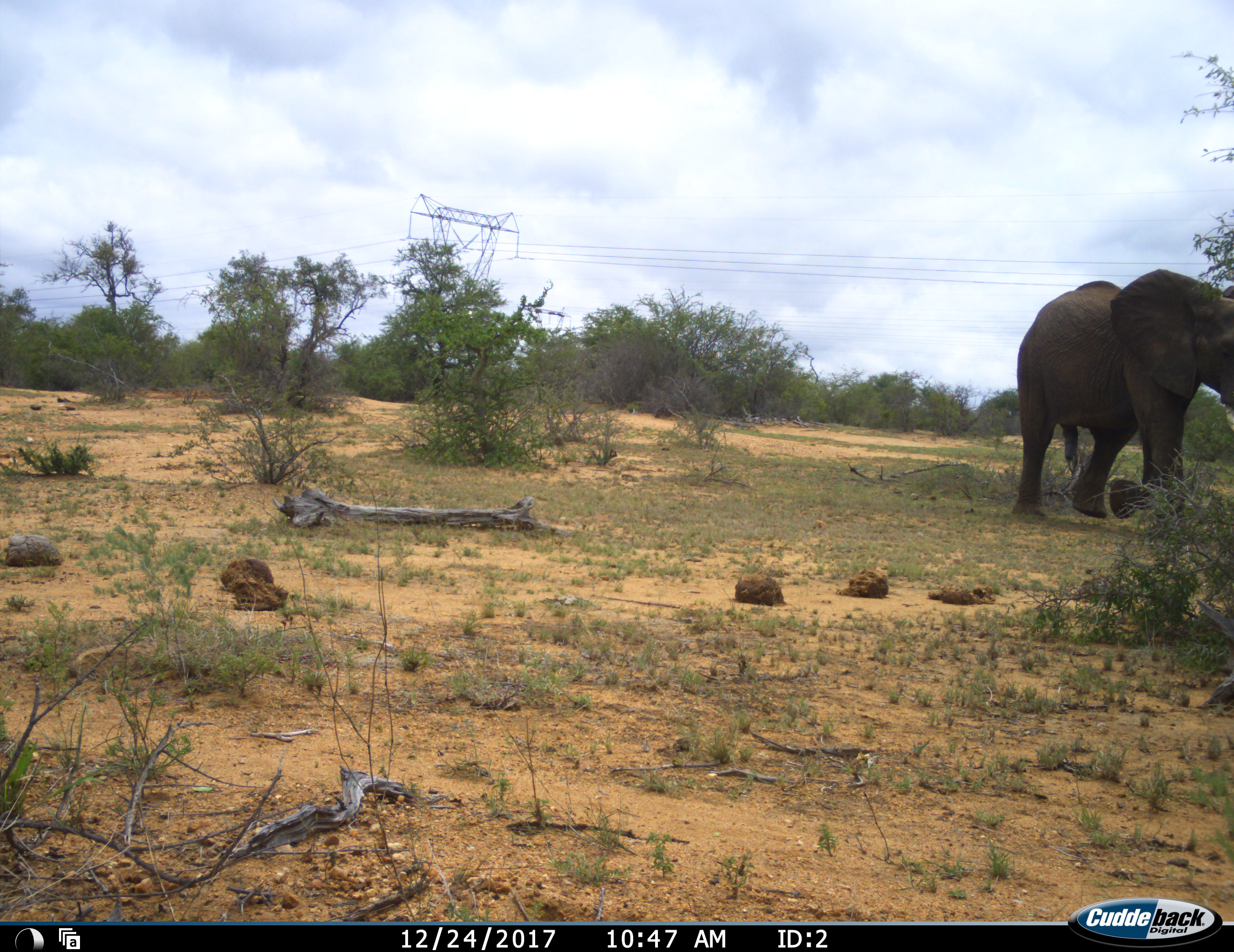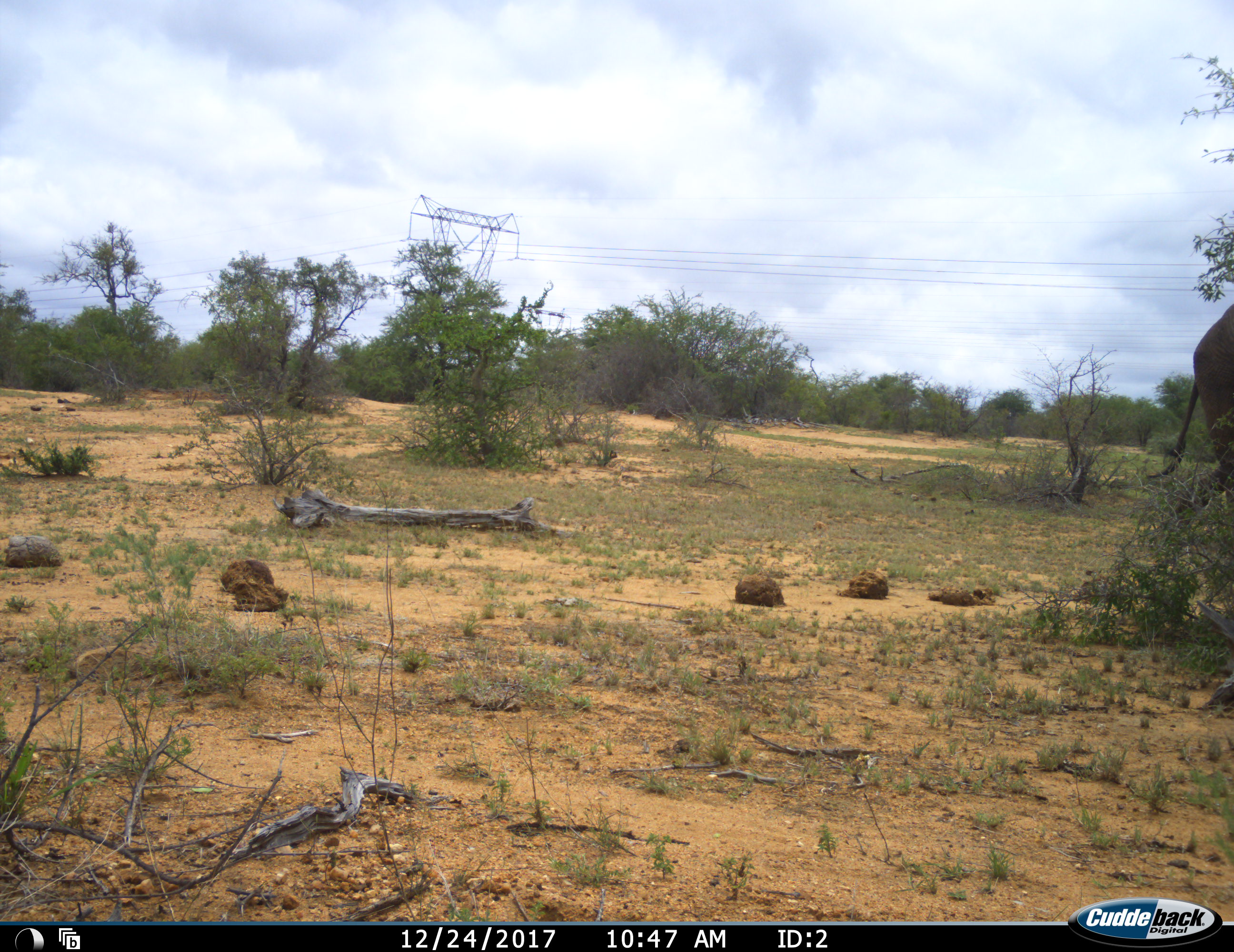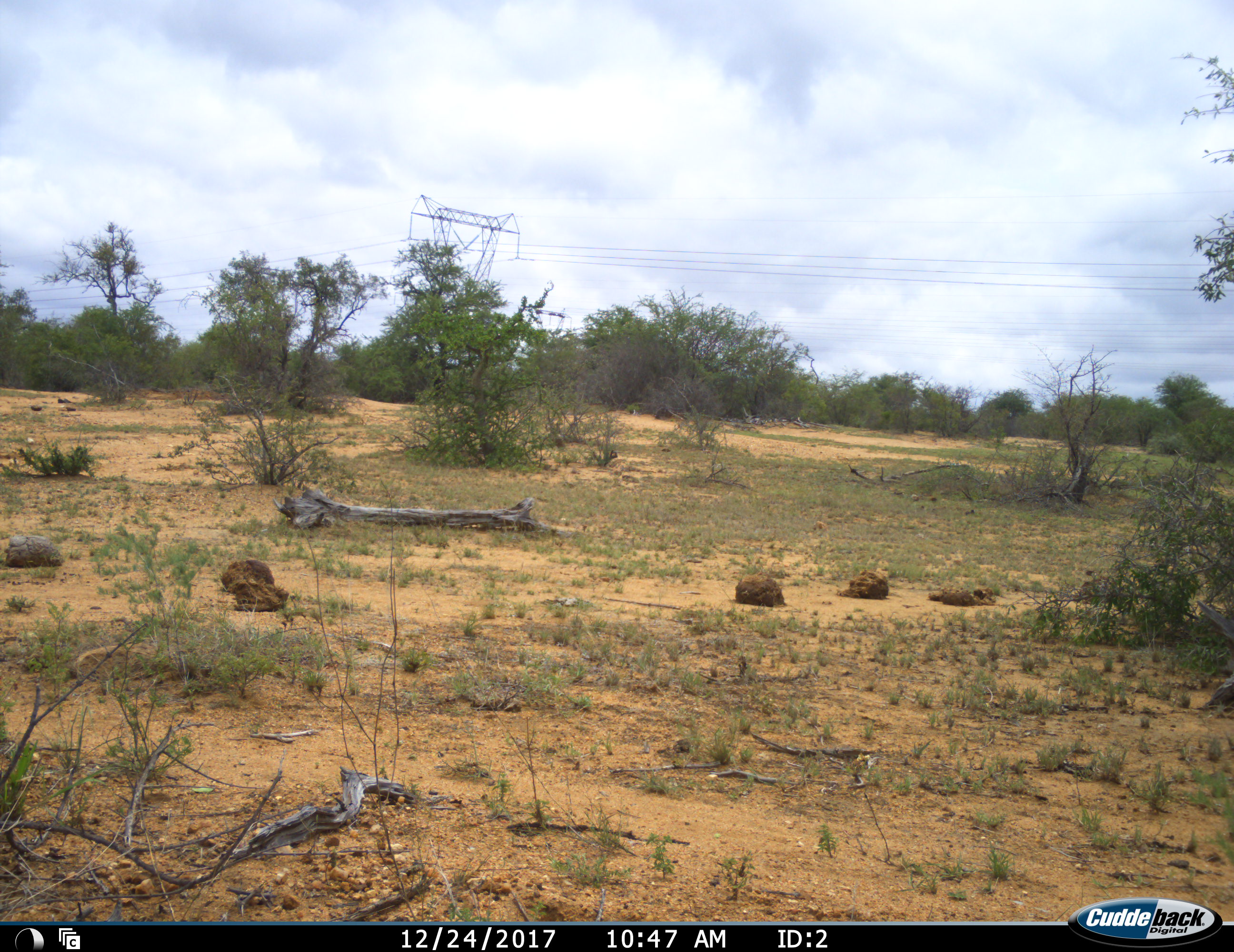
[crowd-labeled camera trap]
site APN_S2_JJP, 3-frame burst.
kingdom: Animalia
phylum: Chordata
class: Mammalia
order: Proboscidea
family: Elephantidae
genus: Loxodonta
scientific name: Loxodonta africana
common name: african bush elephant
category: elephant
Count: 1.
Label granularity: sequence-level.